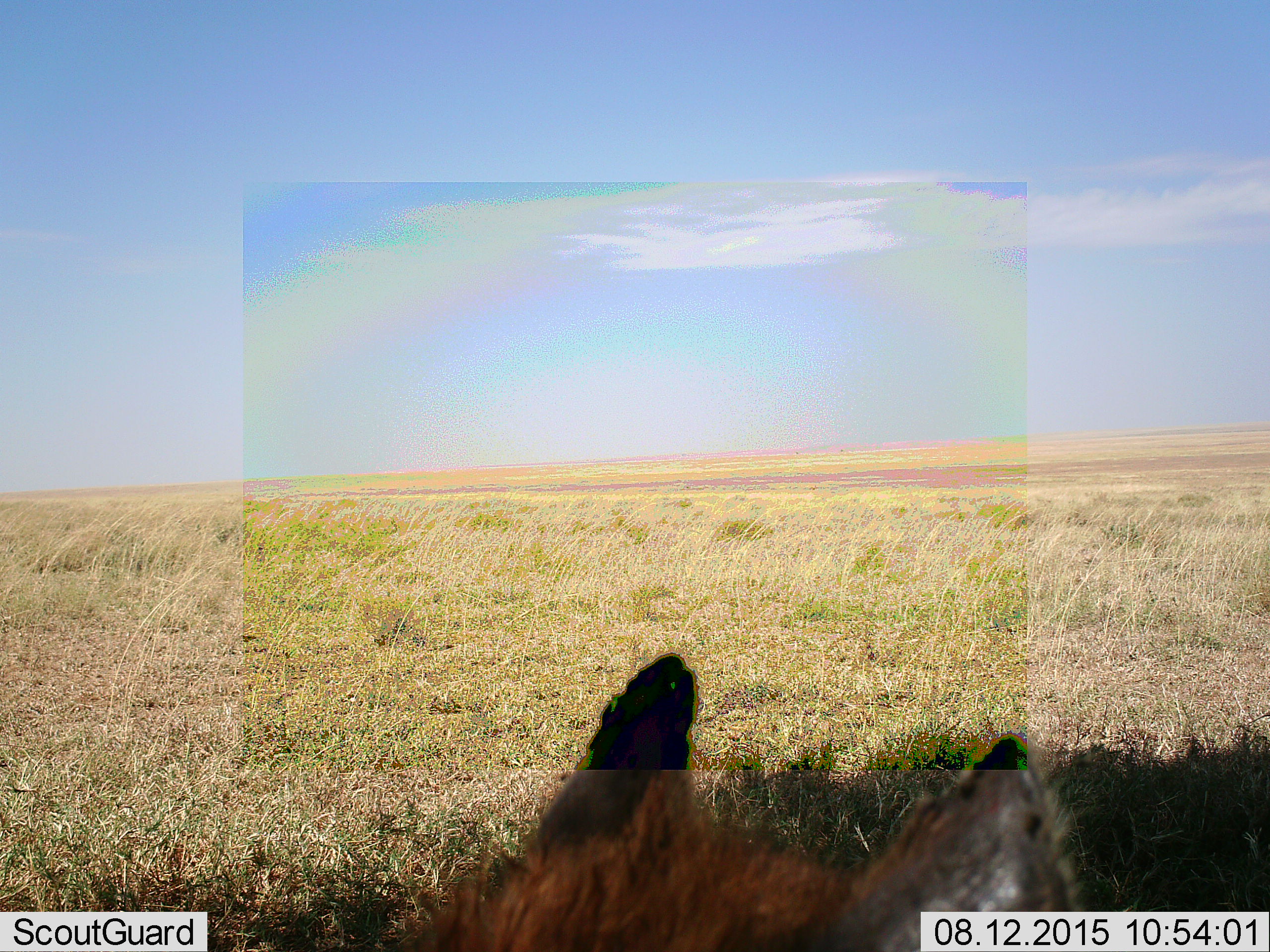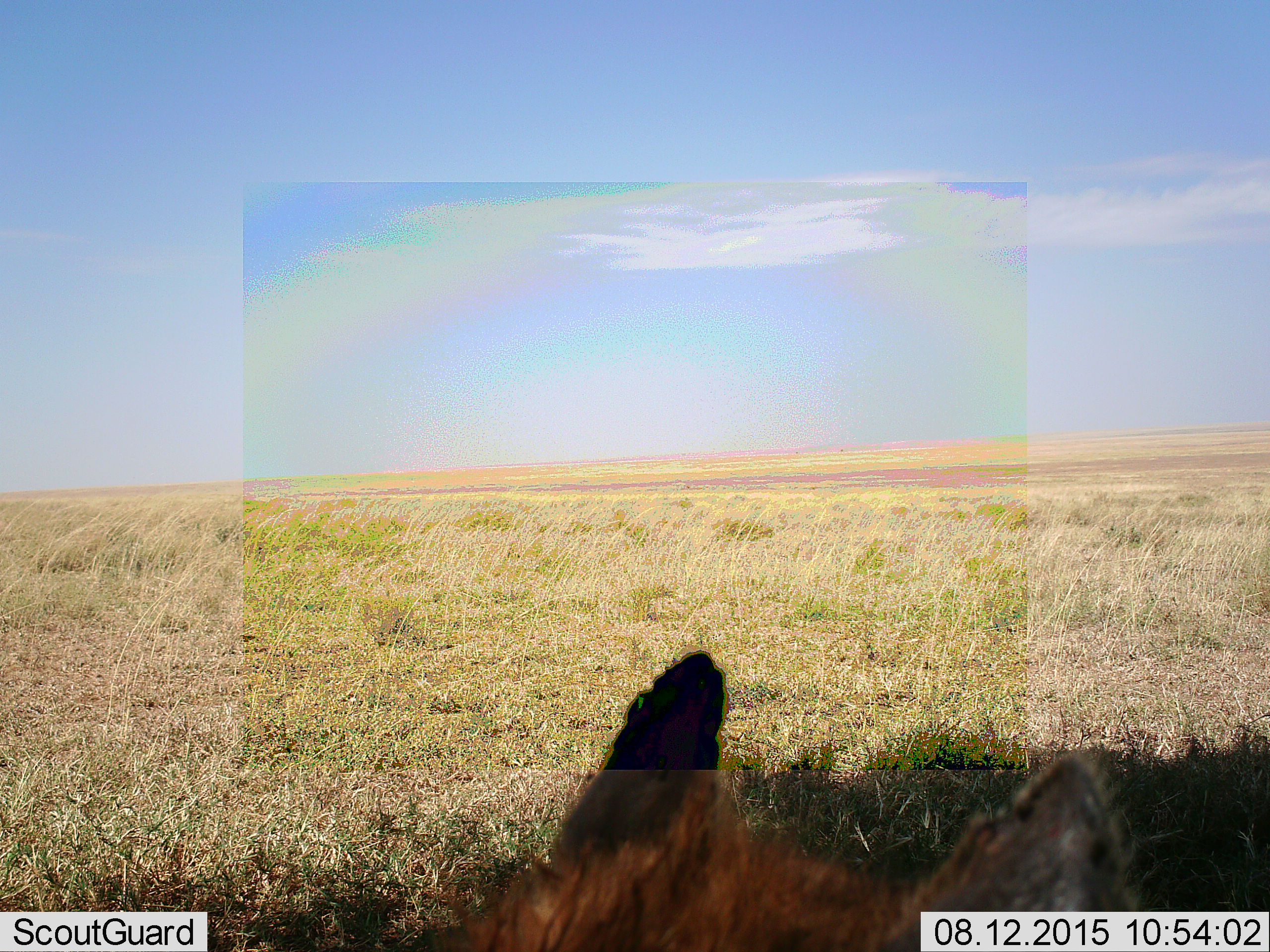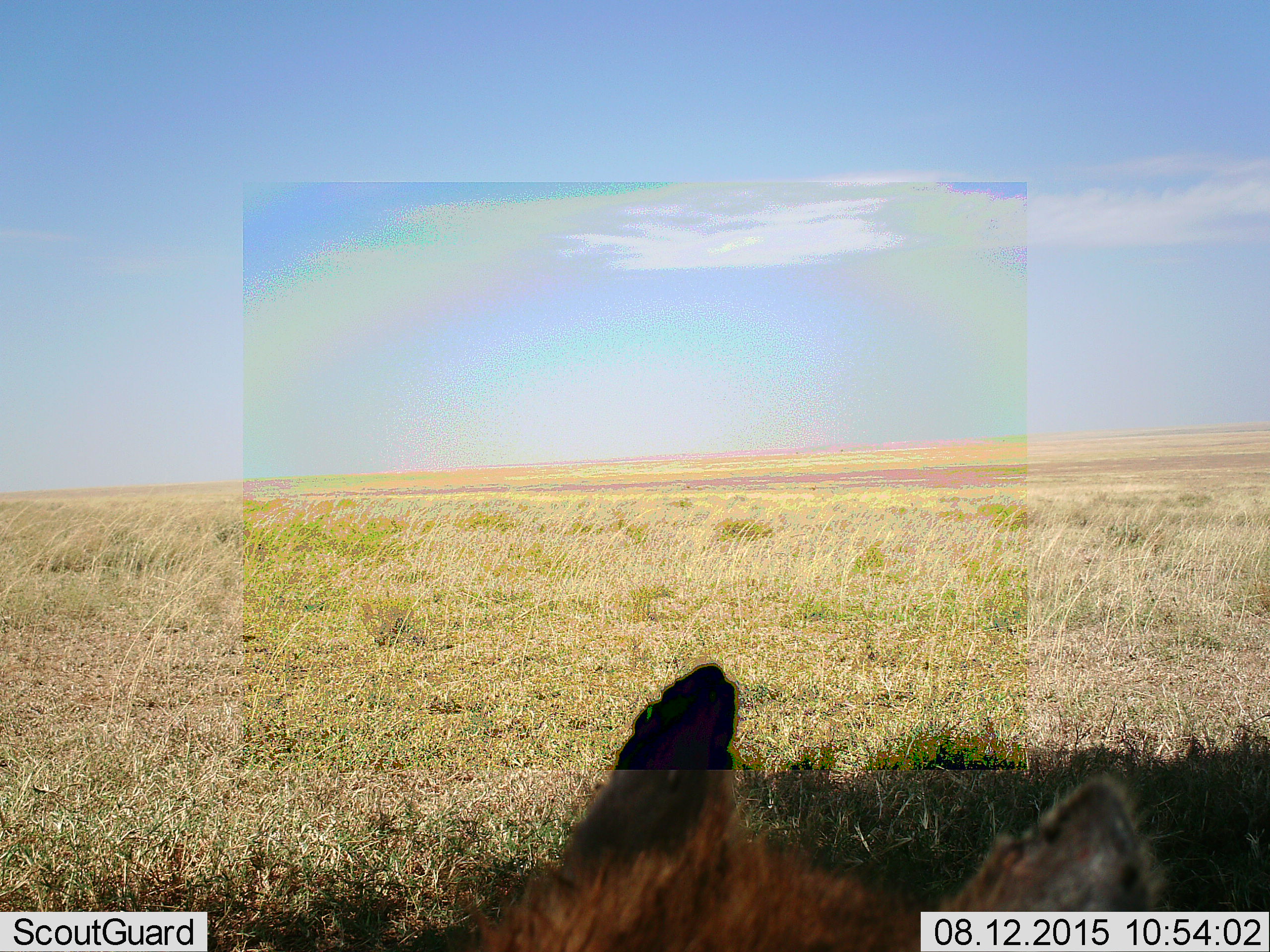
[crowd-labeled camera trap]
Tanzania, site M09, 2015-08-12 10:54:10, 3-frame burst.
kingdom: Animalia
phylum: Chordata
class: Mammalia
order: Carnivora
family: Hyaenidae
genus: Crocuta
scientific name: Crocuta crocuta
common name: spotted hyena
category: hyenaspotted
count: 1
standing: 25%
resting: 75%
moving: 0%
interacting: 0%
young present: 0%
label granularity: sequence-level